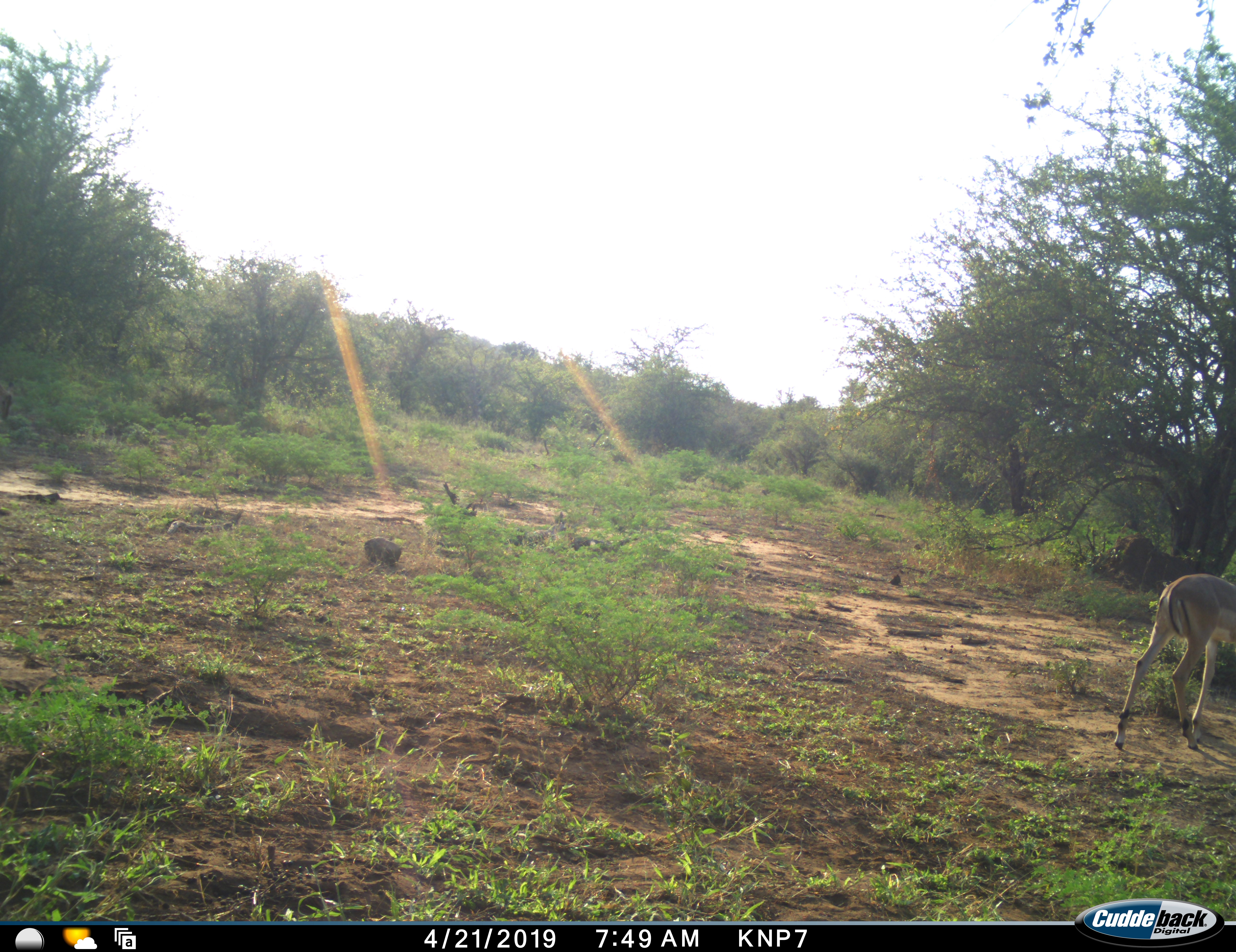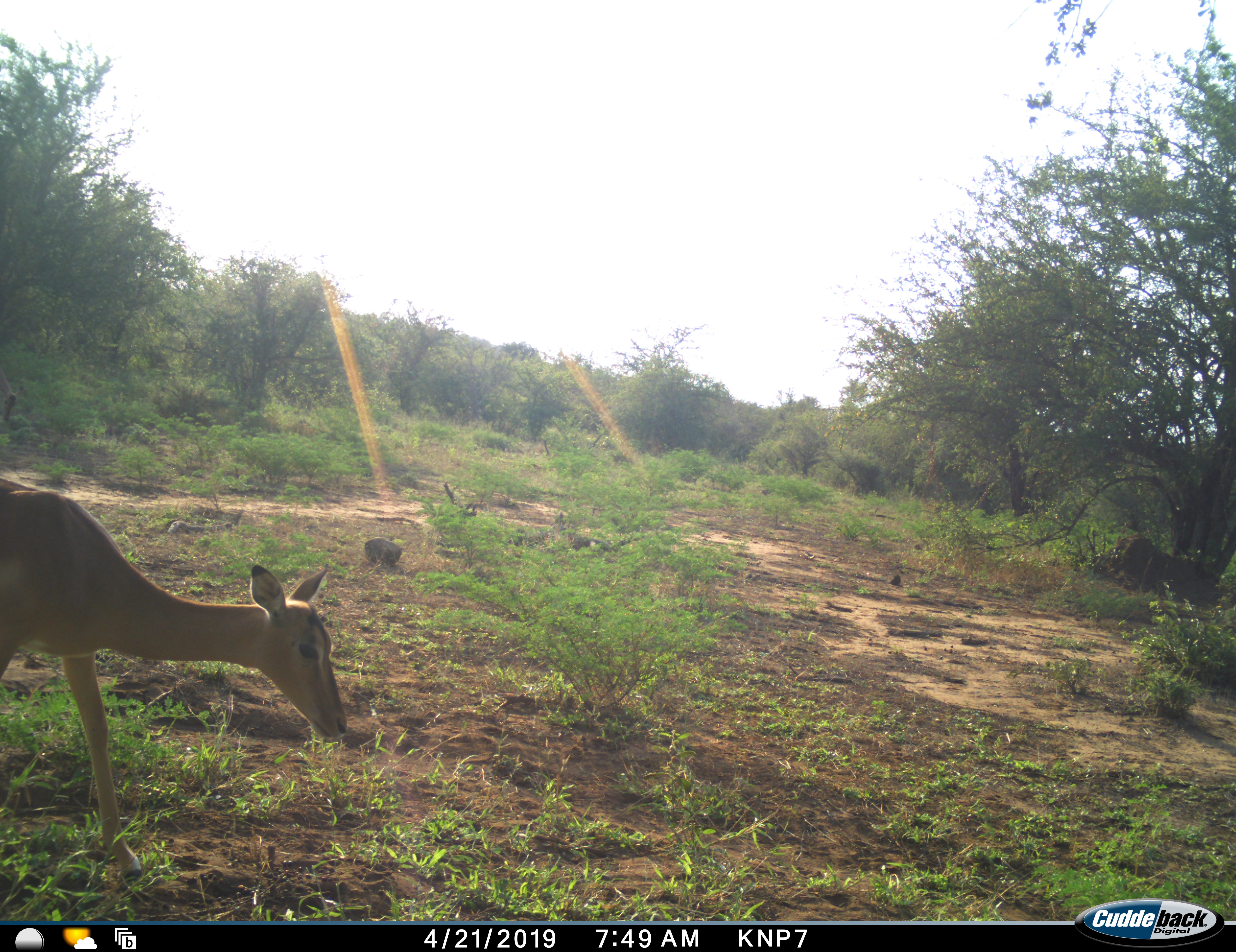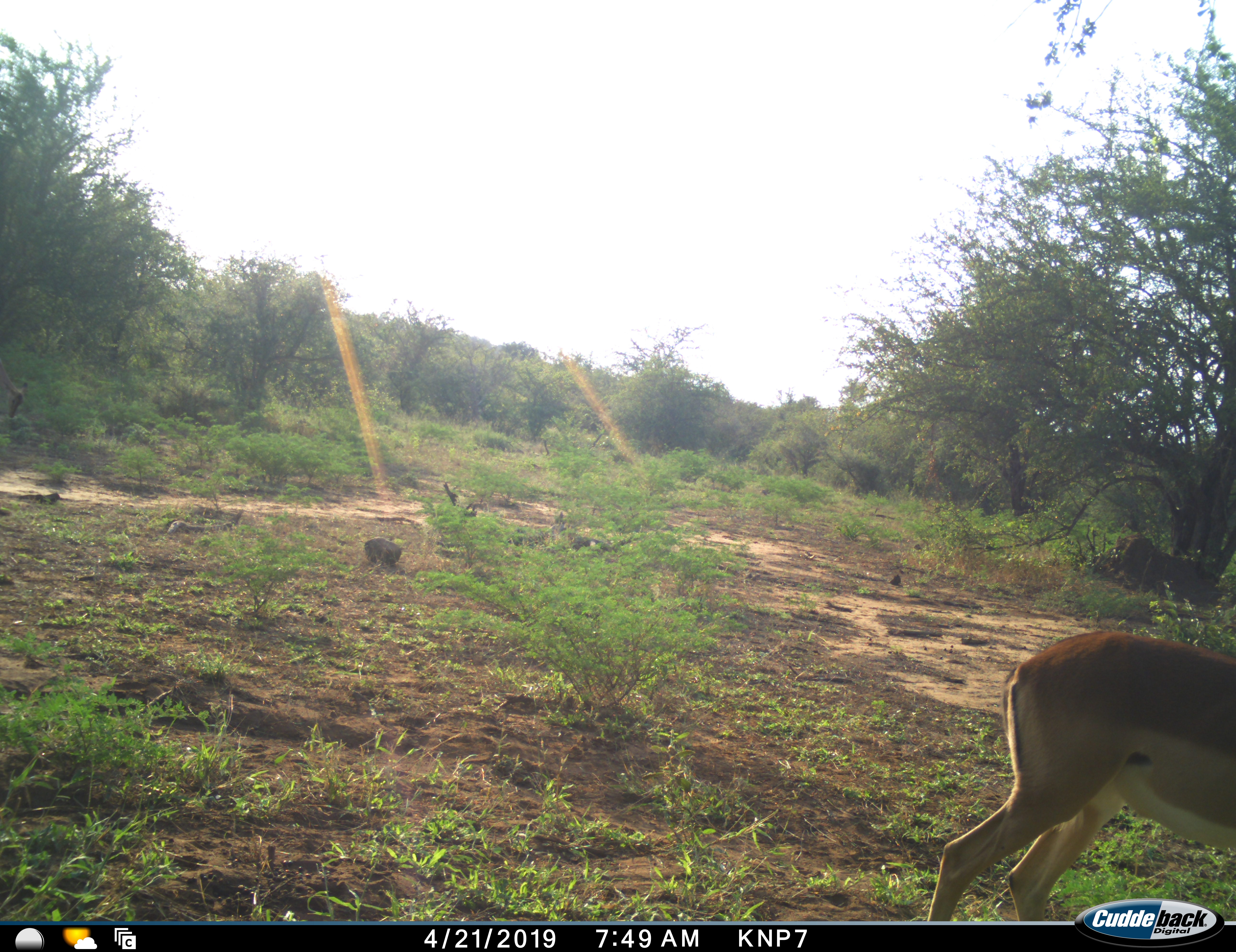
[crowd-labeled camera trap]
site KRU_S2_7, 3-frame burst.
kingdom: Animalia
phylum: Chordata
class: Mammalia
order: Artiodactyla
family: Bovidae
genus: Aepyceros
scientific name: Aepyceros melampus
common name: impala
Impala (Aepyceros melampus), count 1. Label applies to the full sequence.